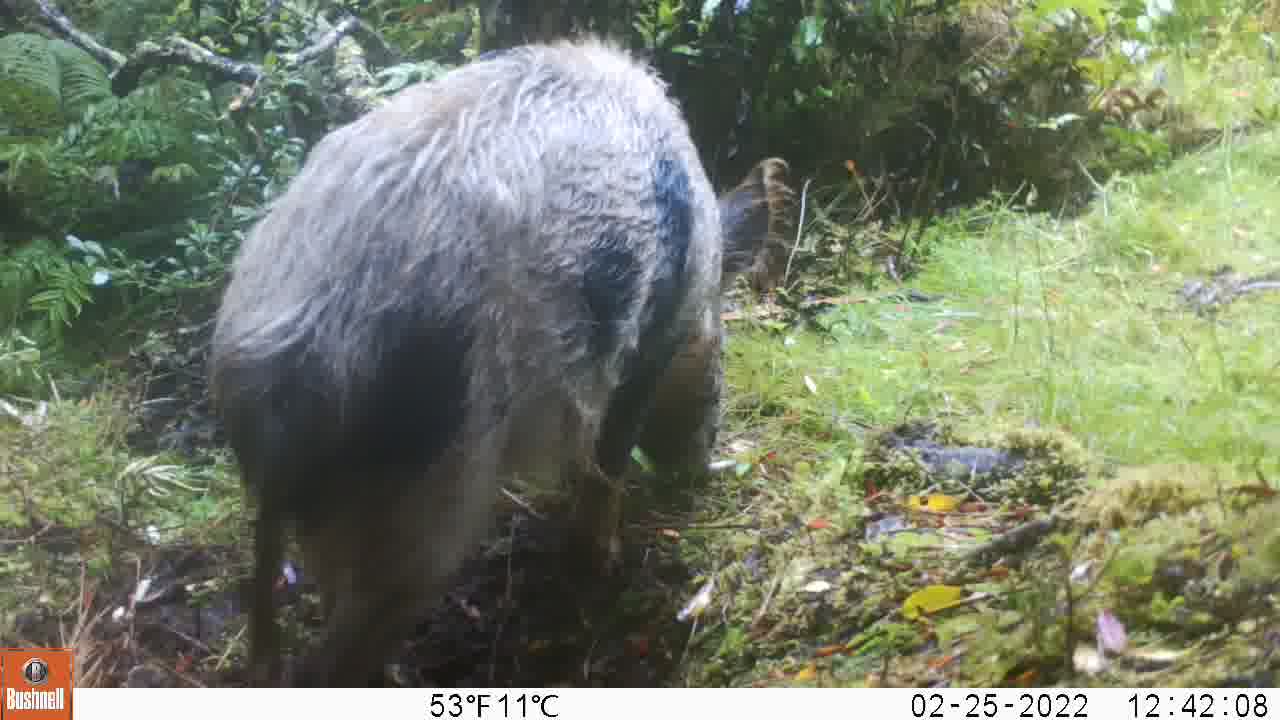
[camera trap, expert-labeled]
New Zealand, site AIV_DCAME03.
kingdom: Animalia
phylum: Chordata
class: Mammalia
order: Artiodactyla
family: Suidae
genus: Sus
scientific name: Sus scrofa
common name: pig